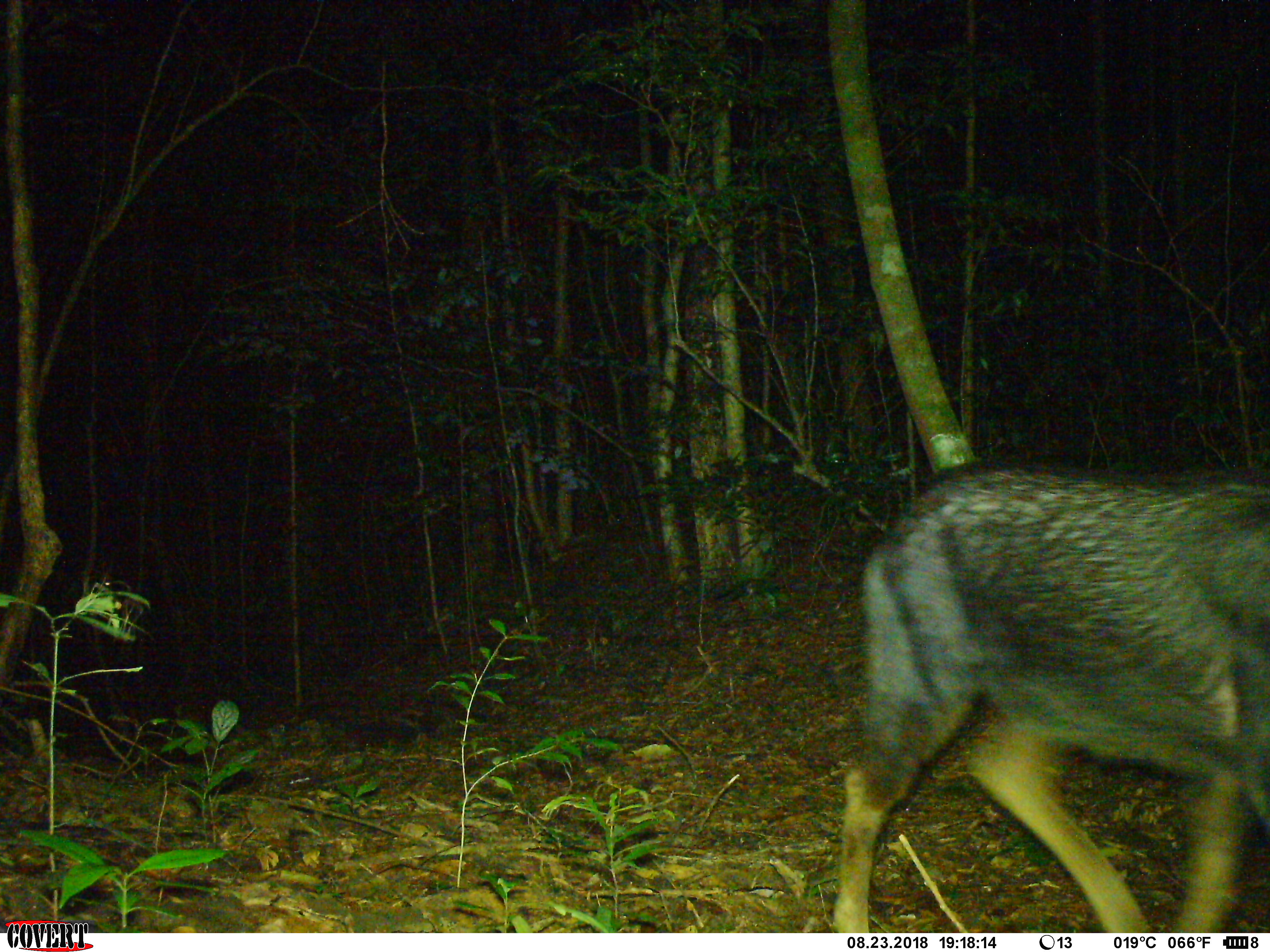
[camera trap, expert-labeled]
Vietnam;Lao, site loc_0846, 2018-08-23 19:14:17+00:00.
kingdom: Animalia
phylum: Chordata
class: Mammalia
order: Artiodactyla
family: Bovidae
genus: Capricornis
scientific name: Capricornis sumatraensis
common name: chinese serow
Chinese serow (Capricornis sumatraensis). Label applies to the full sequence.